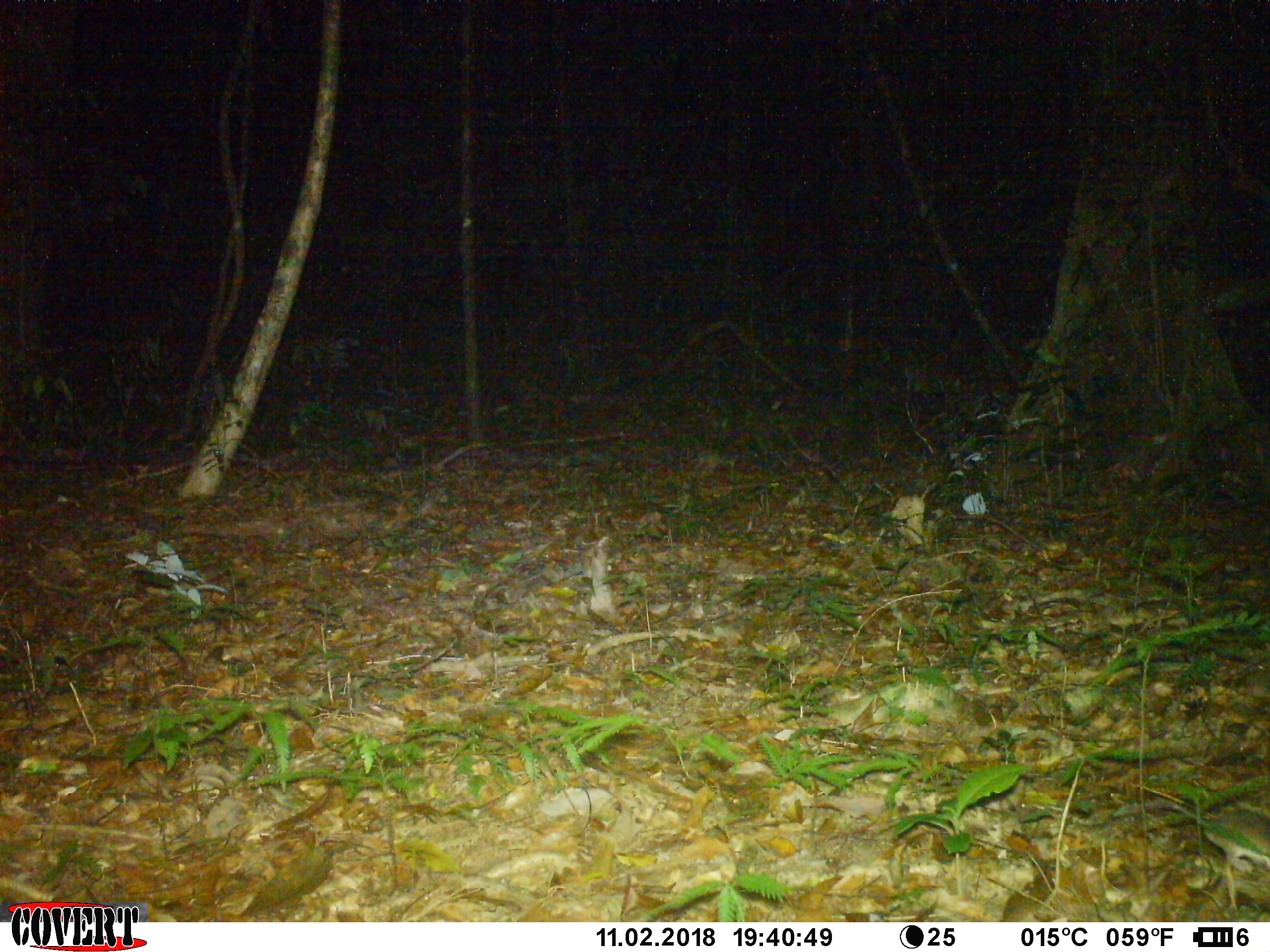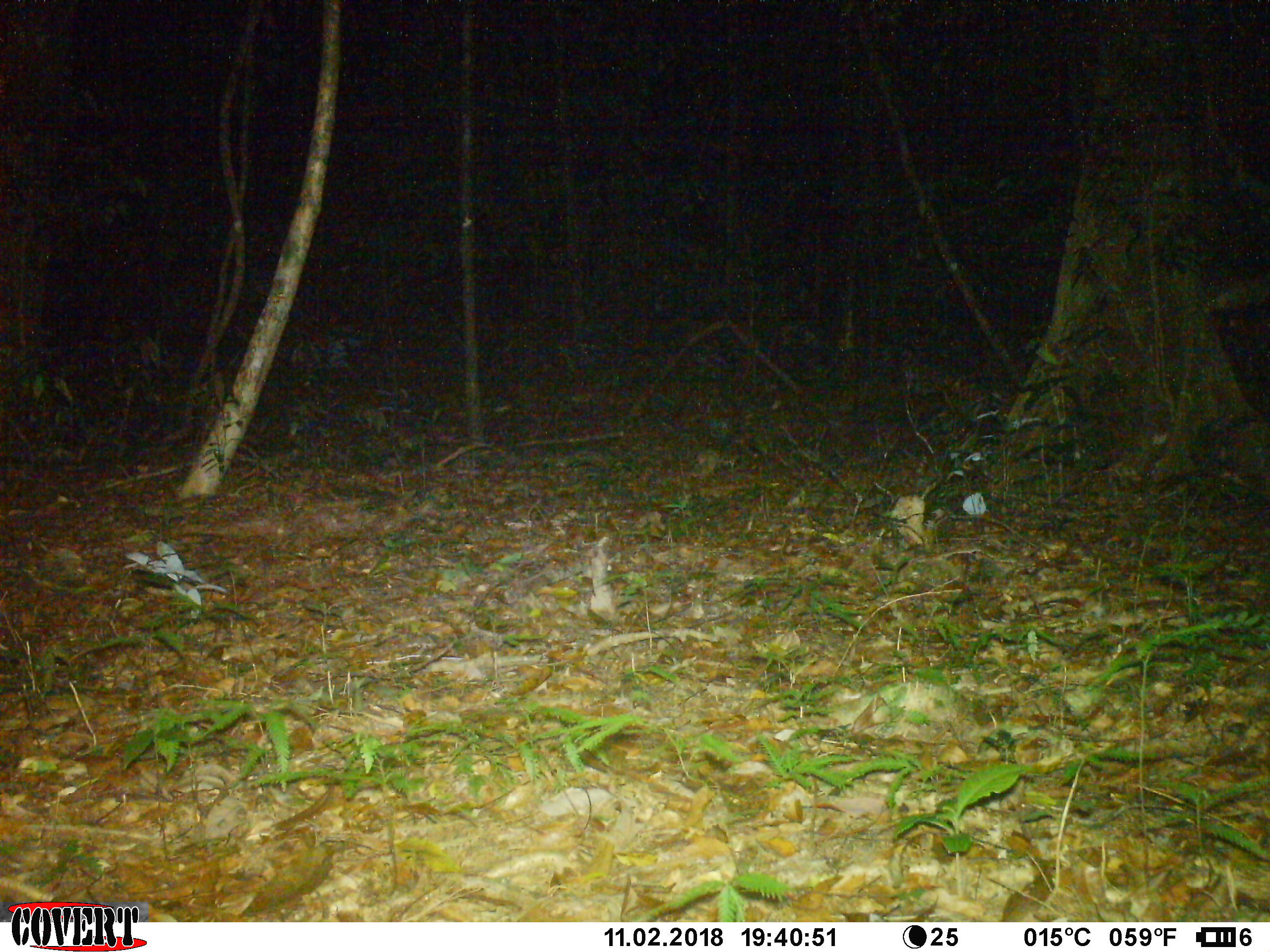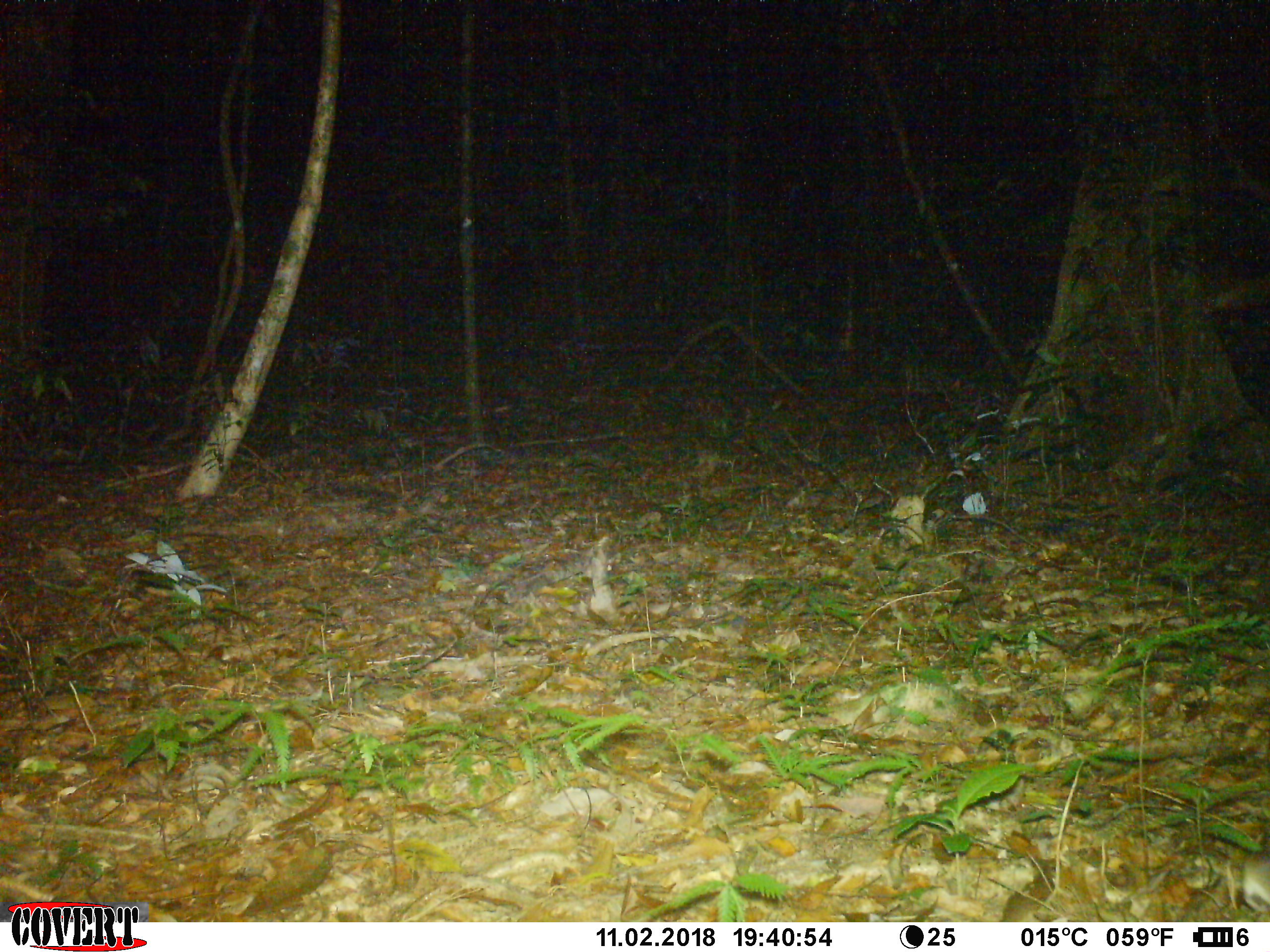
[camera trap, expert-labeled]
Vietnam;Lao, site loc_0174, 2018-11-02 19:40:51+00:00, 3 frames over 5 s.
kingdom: Animalia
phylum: Chordata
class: Mammalia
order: Rodentia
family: Muridae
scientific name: Muridae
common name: old-world mice and rats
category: unidentified murid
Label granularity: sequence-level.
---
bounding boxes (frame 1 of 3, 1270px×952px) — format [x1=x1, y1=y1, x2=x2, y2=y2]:
unidentified murid: [x1=1112, y1=797, x2=1269, y2=873]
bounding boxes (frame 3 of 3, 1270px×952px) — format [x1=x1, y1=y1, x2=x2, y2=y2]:
unidentified murid: [x1=1137, y1=844, x2=1269, y2=913]